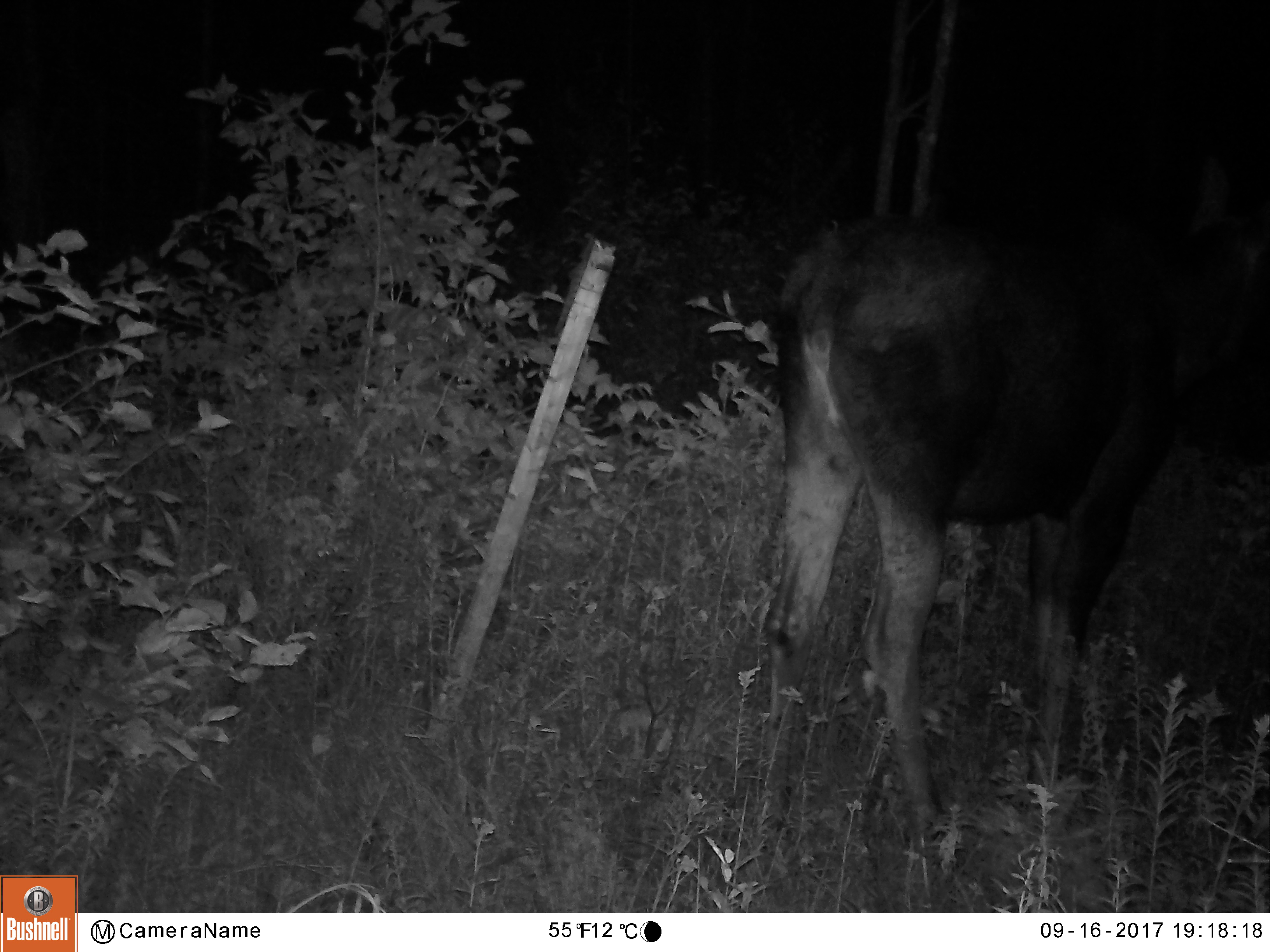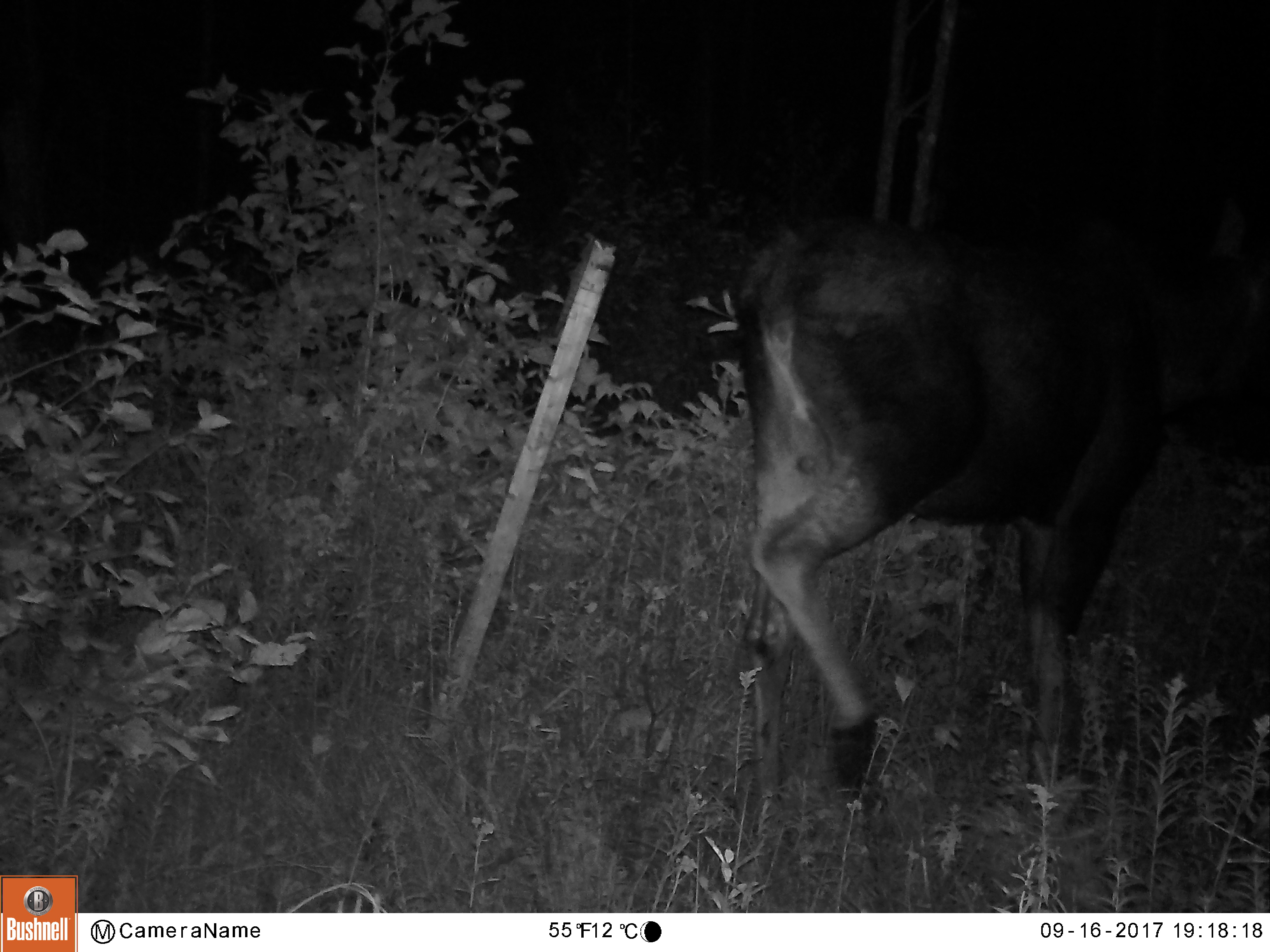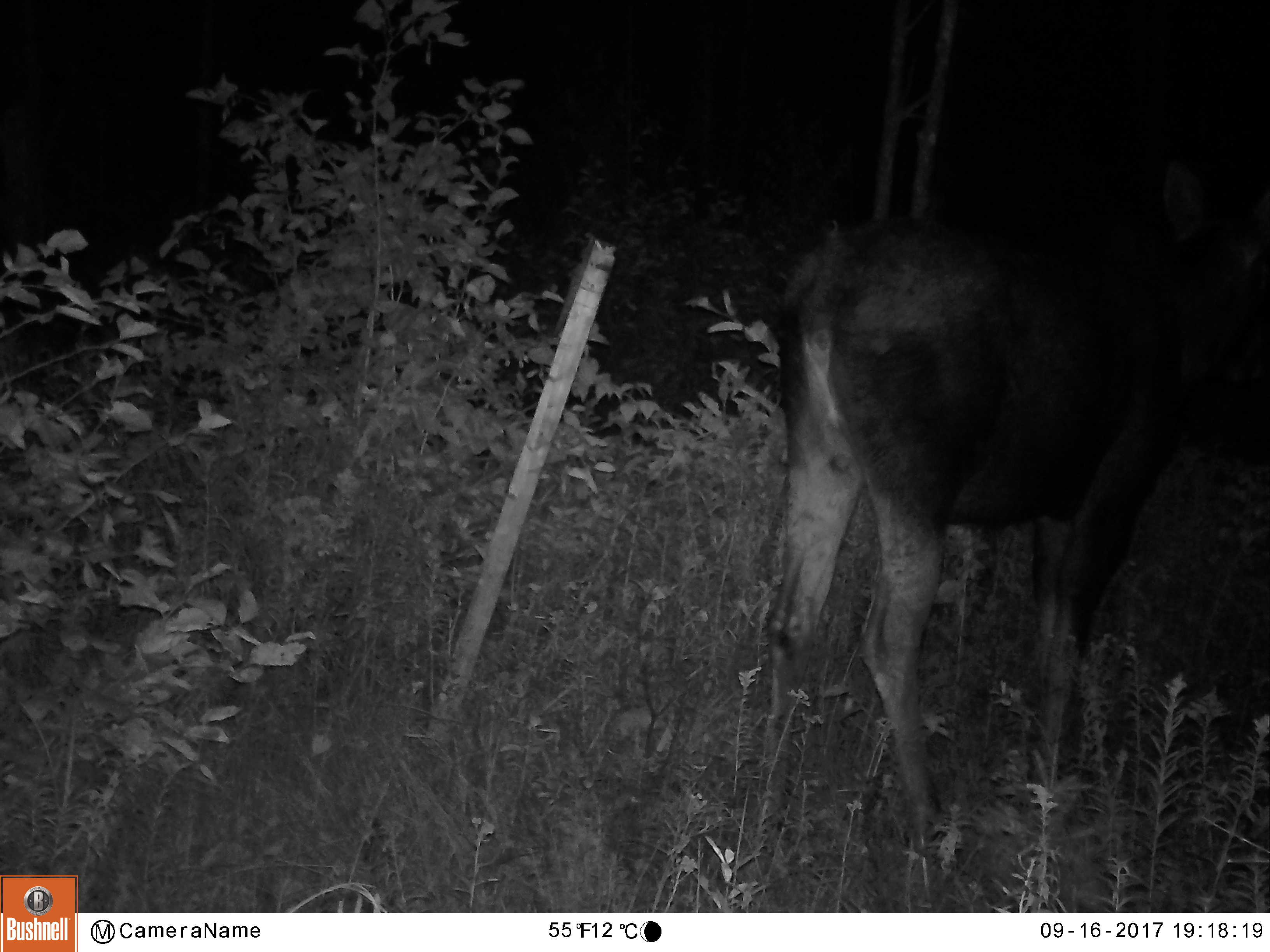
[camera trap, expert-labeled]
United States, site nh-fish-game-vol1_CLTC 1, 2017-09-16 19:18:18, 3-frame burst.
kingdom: Animalia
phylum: Chordata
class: Mammalia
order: Artiodactyla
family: Cervidae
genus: Alces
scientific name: Alces alces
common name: moose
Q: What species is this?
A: Moose (Alces alces).